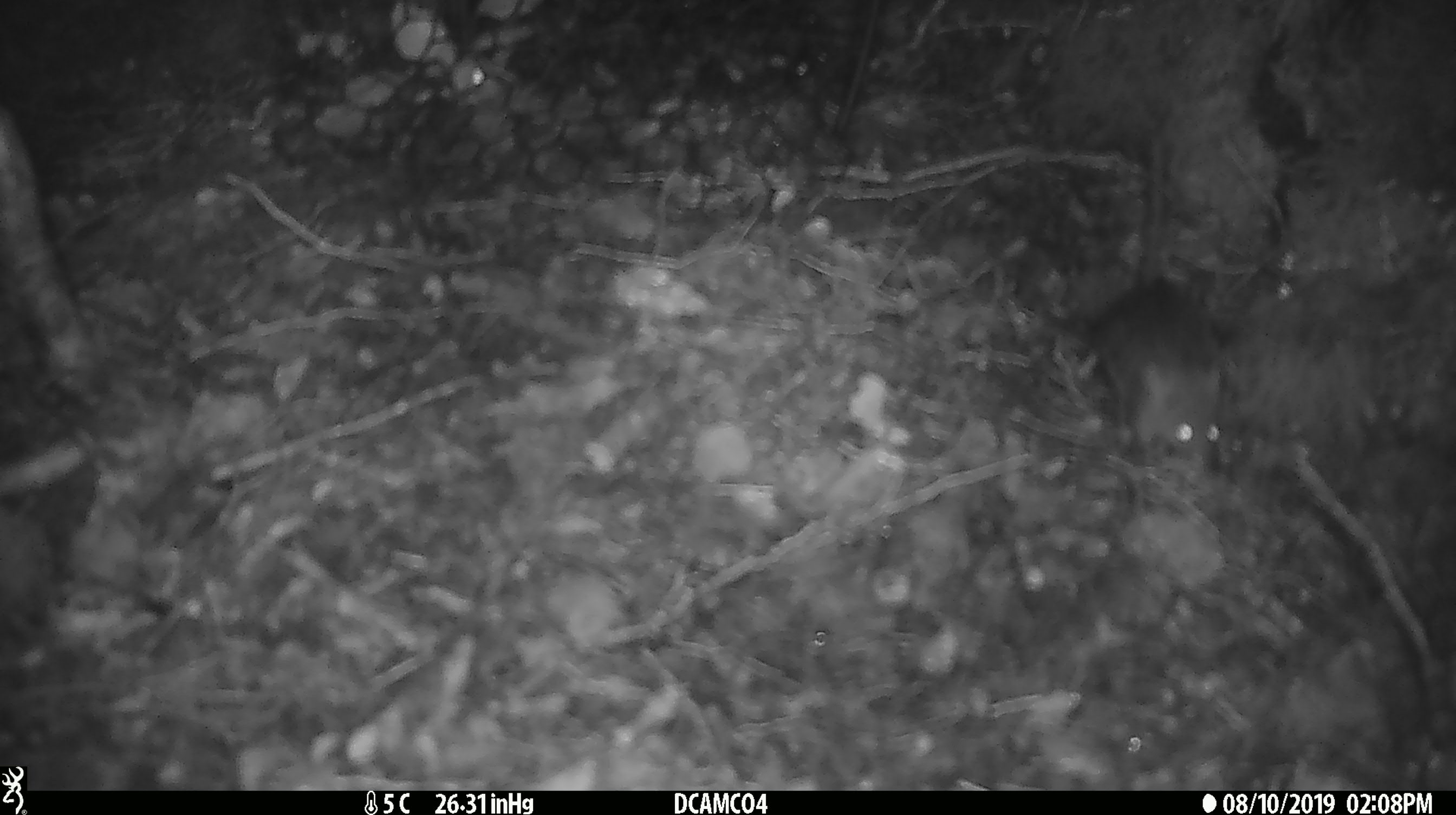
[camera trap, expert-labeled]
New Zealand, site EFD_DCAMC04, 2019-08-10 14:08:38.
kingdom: Animalia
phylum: Chordata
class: Mammalia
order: Rodentia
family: Muridae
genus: Mus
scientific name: Mus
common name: mouse